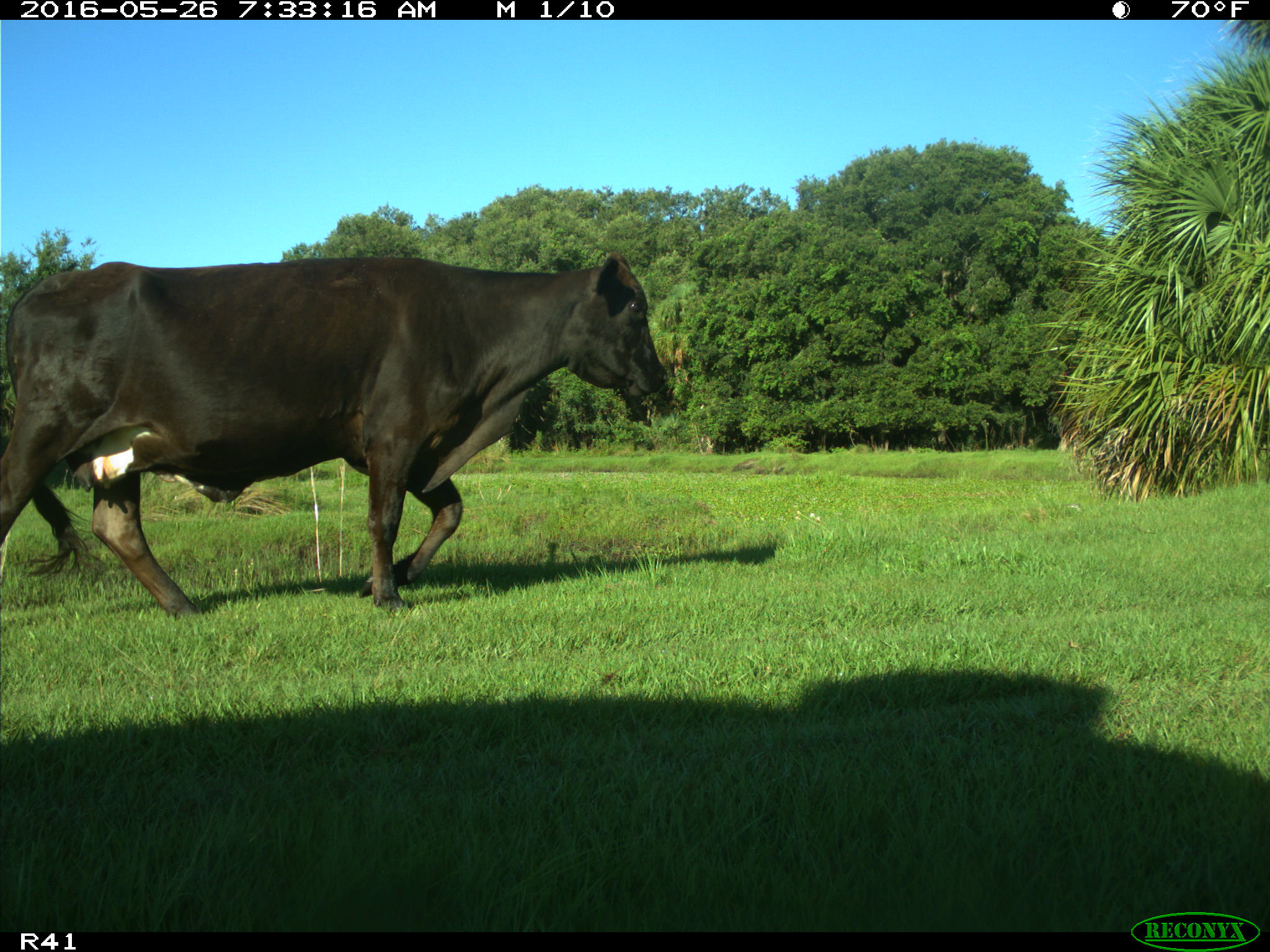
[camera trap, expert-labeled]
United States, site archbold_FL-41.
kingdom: Animalia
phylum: Chordata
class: Mammalia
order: Artiodactyla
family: Bovidae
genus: Bos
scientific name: Bos taurus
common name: domestic cow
Bos taurus (domestic cow).